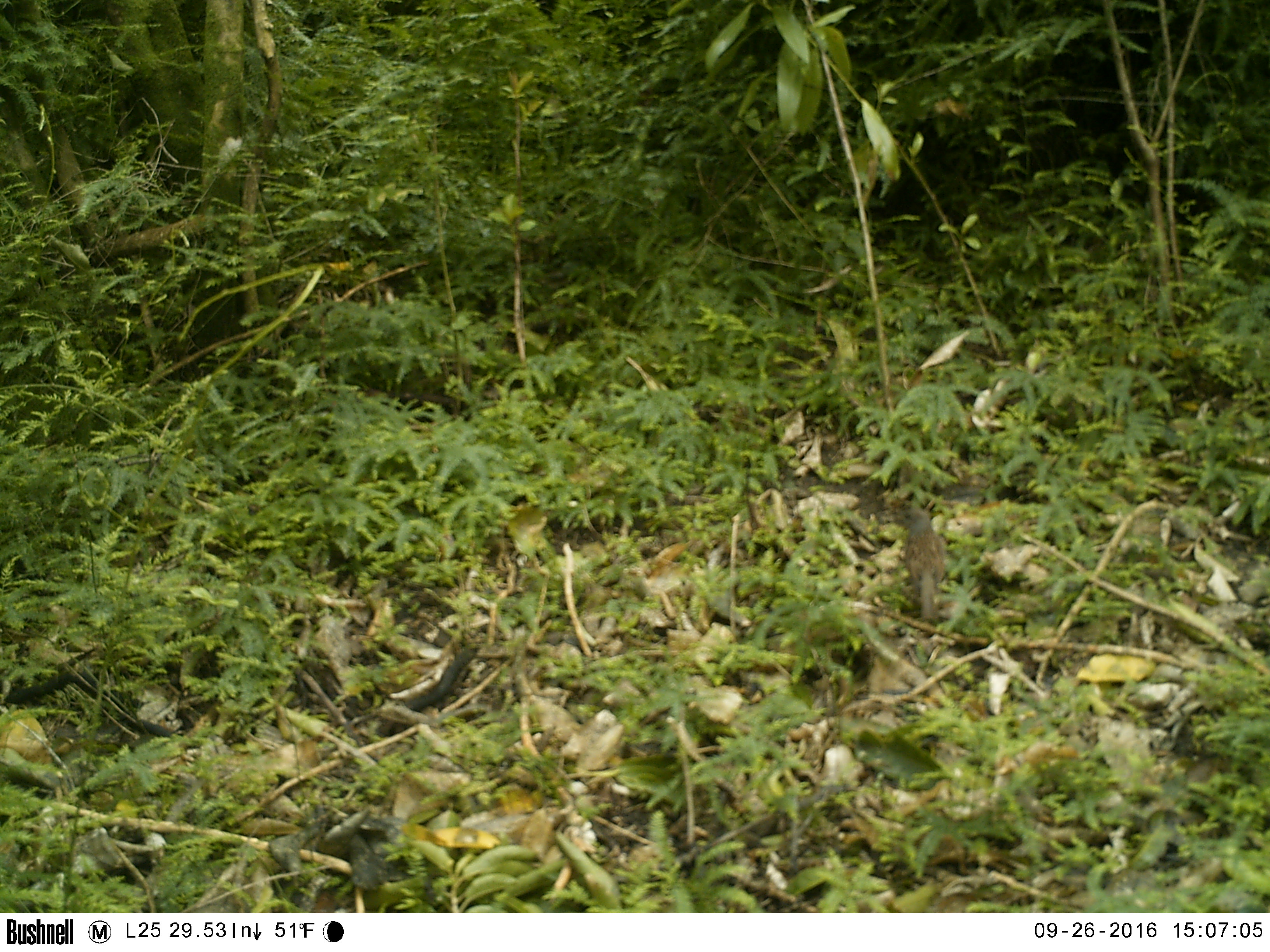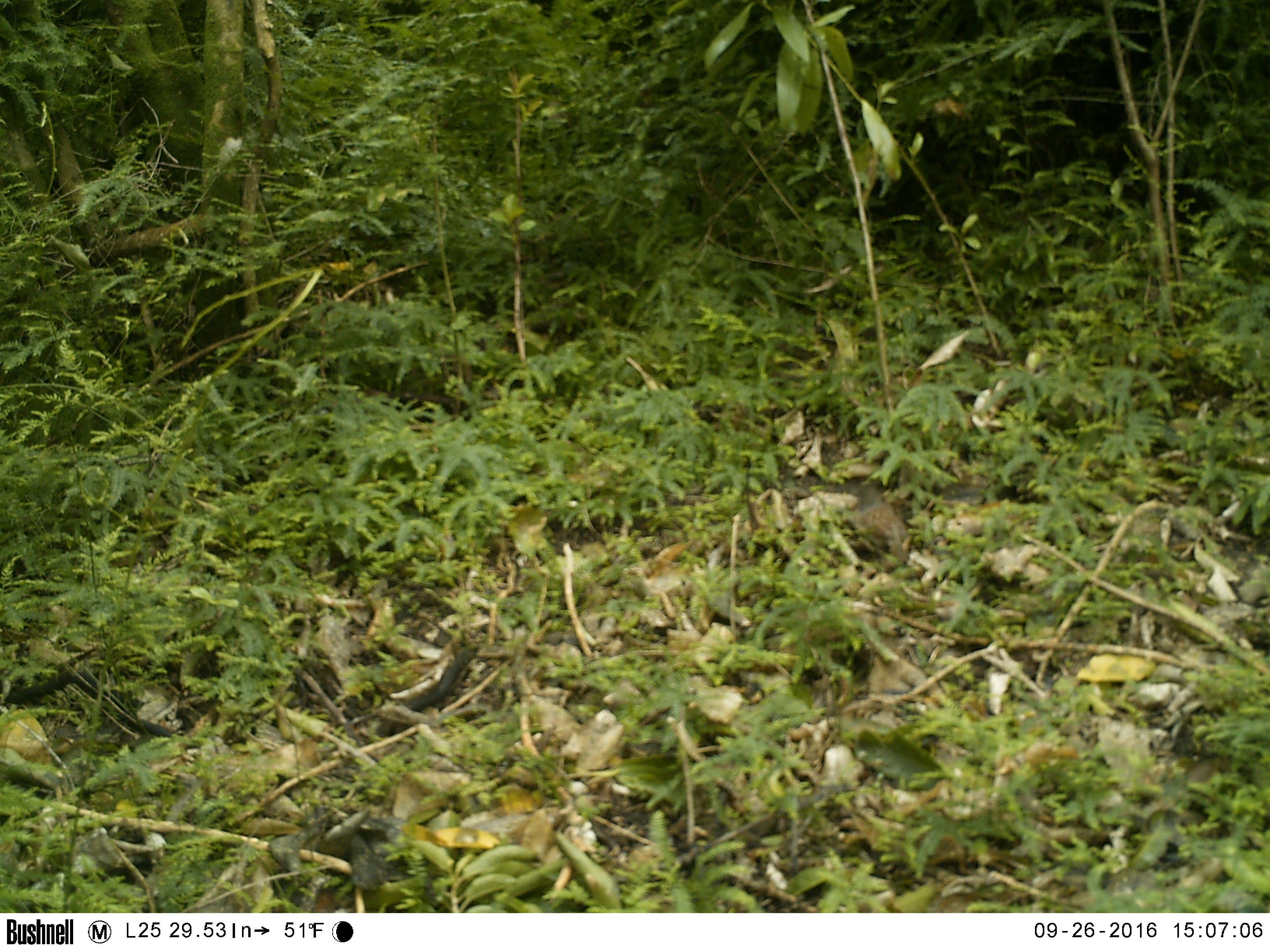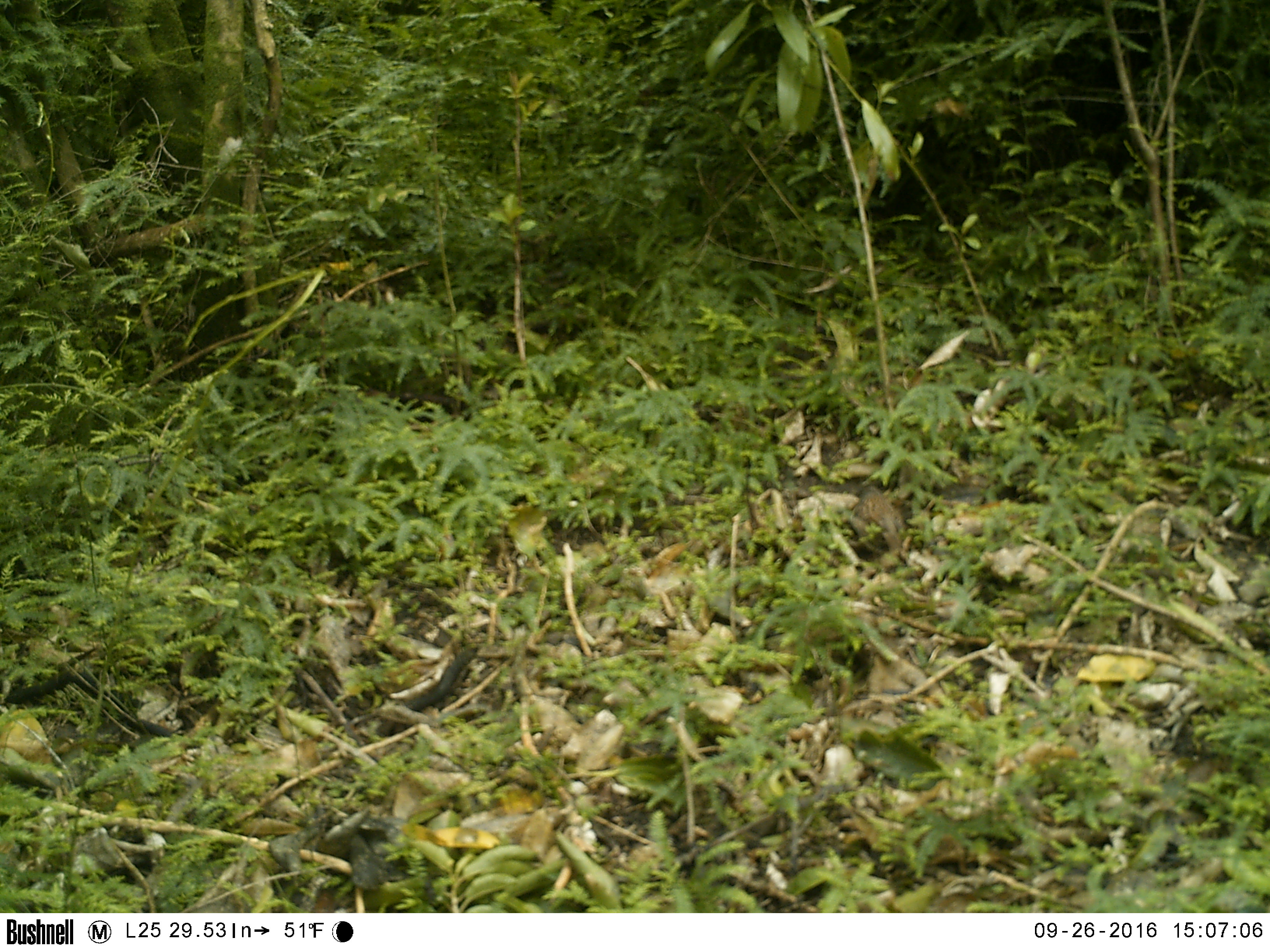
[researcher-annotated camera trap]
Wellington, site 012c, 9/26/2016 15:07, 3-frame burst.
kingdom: Animalia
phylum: Chordata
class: Aves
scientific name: Aves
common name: bird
Bird (Aves).